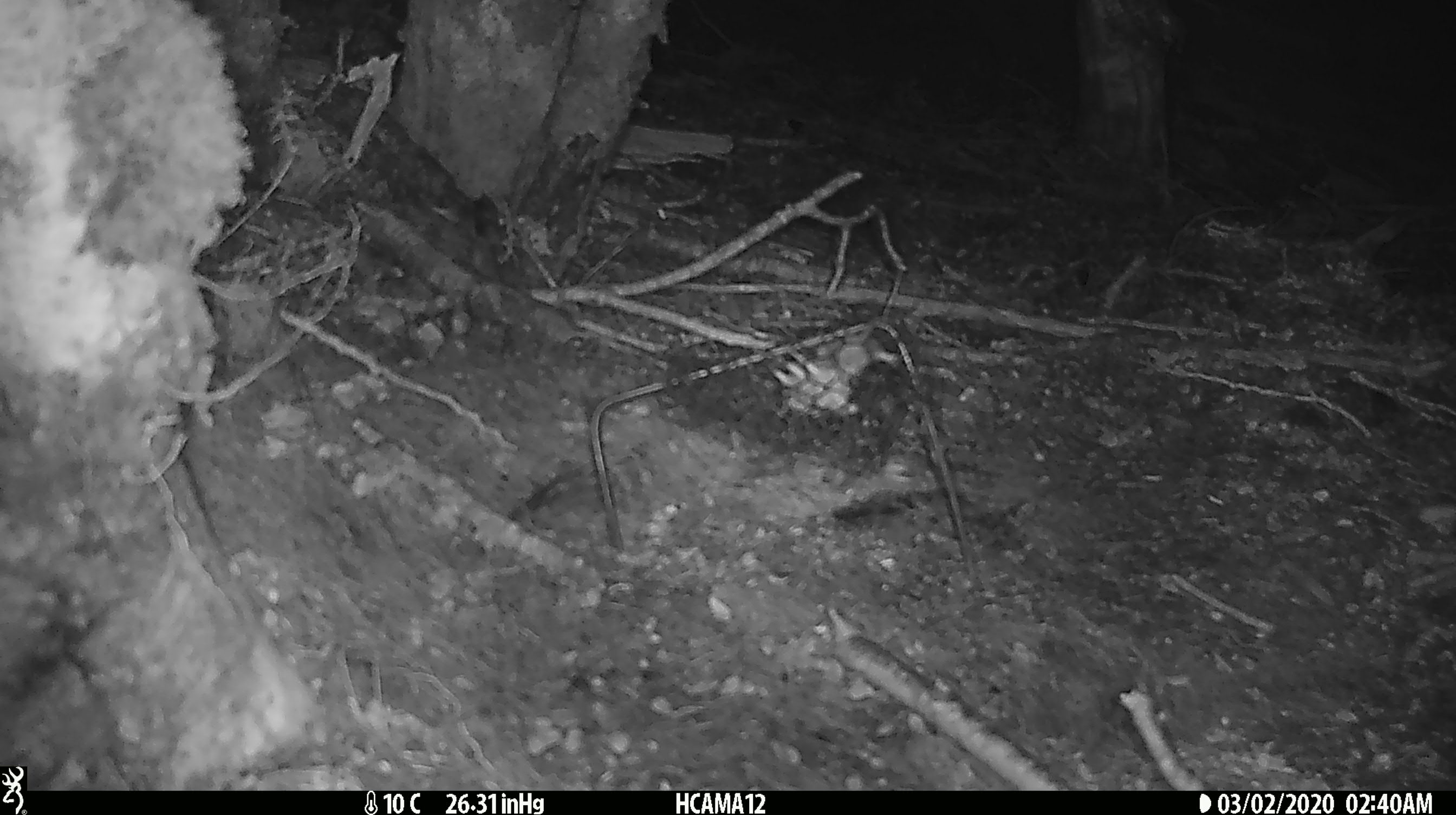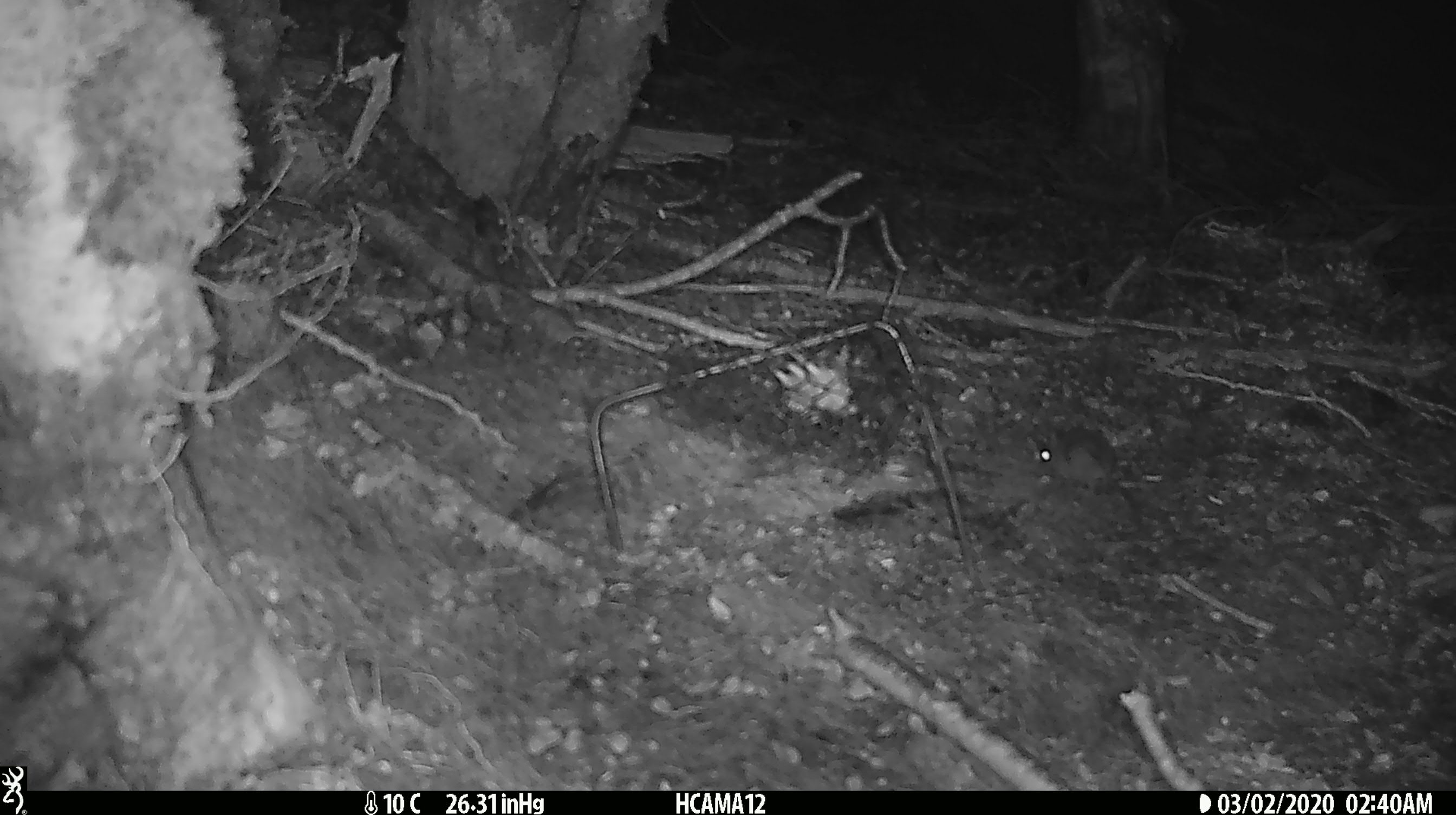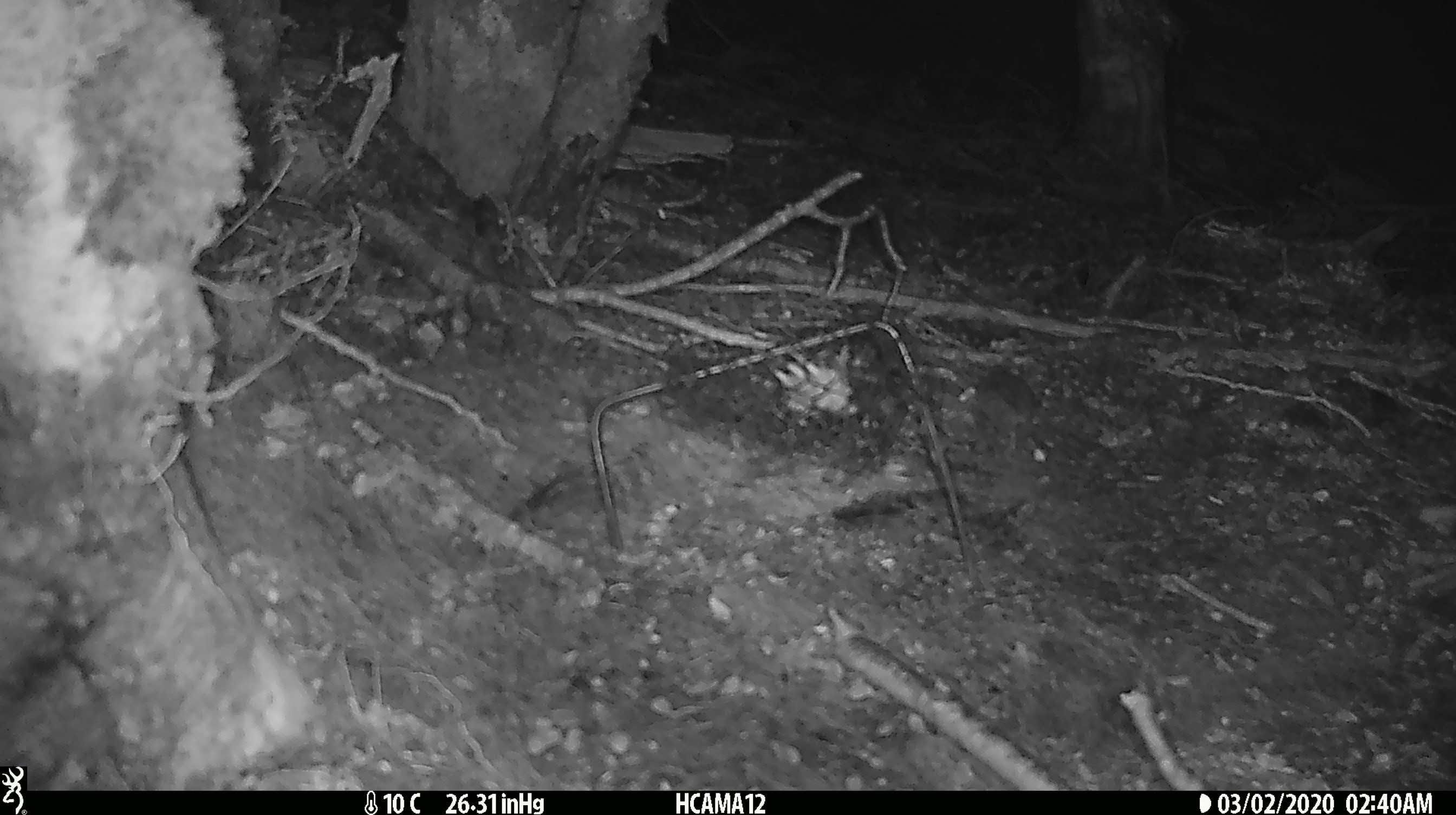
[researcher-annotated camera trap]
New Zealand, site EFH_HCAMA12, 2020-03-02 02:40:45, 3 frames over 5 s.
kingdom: Animalia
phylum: Chordata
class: Mammalia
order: Rodentia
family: Muridae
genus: Mus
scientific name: Mus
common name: mouse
Mouse (Mus).